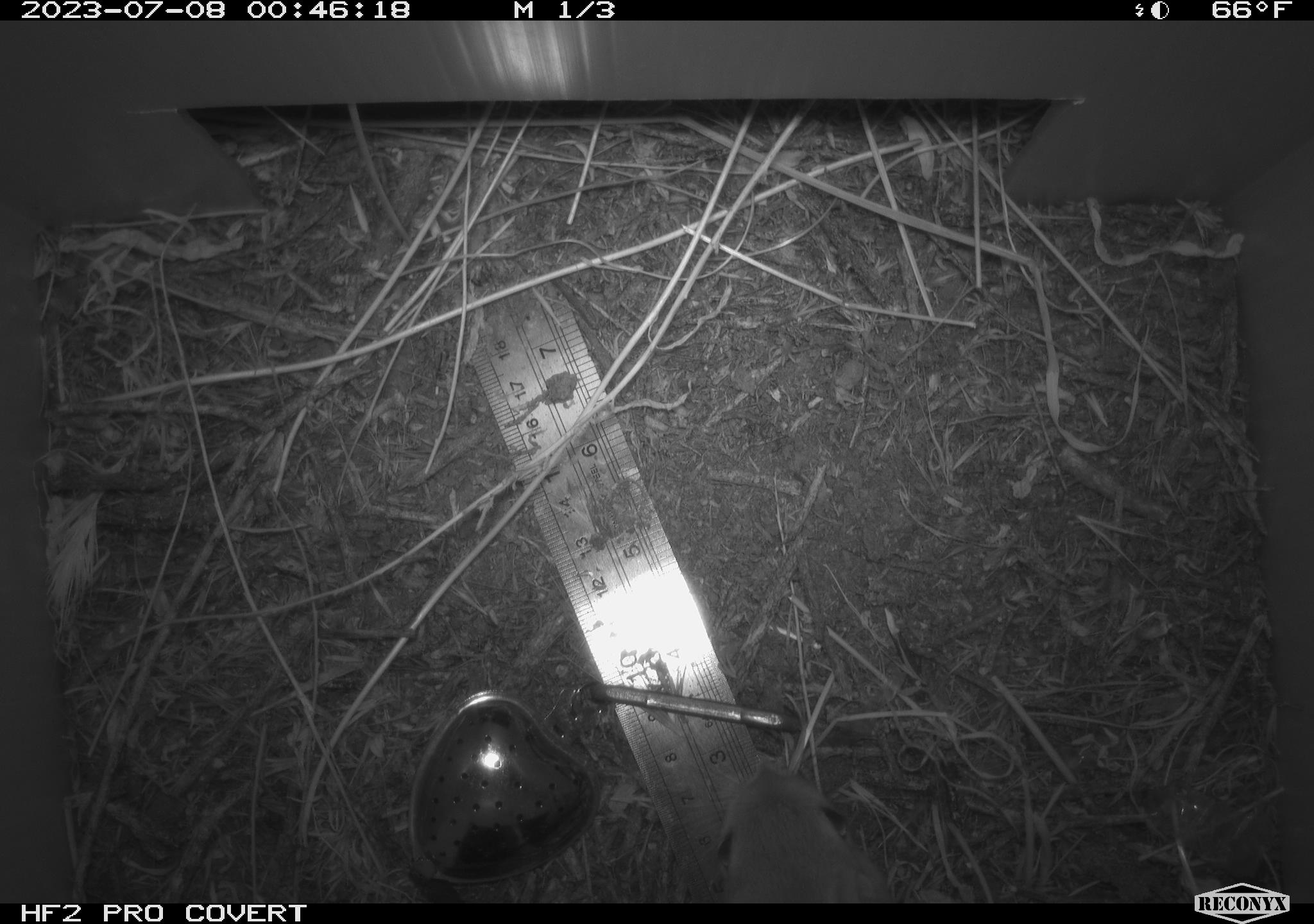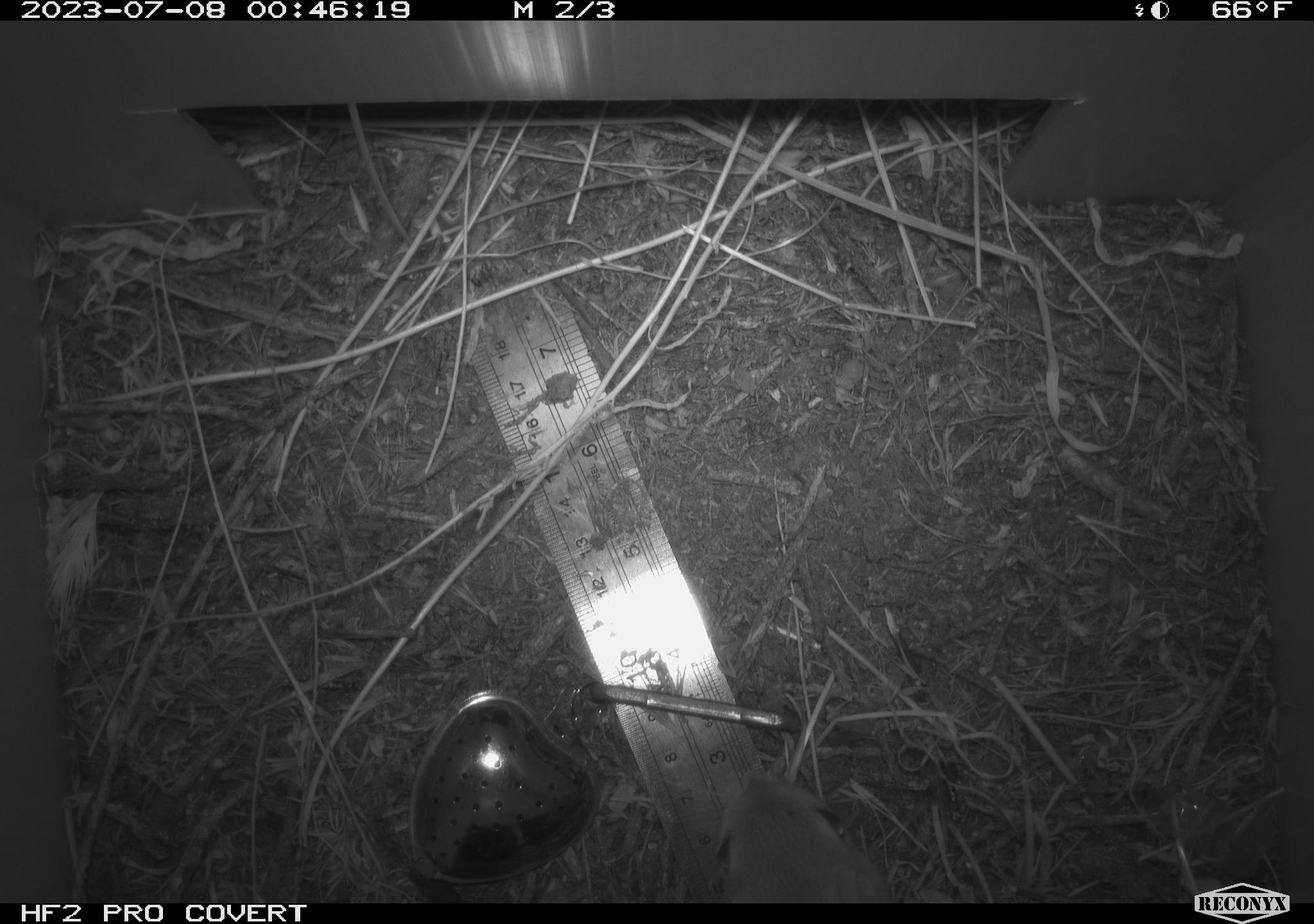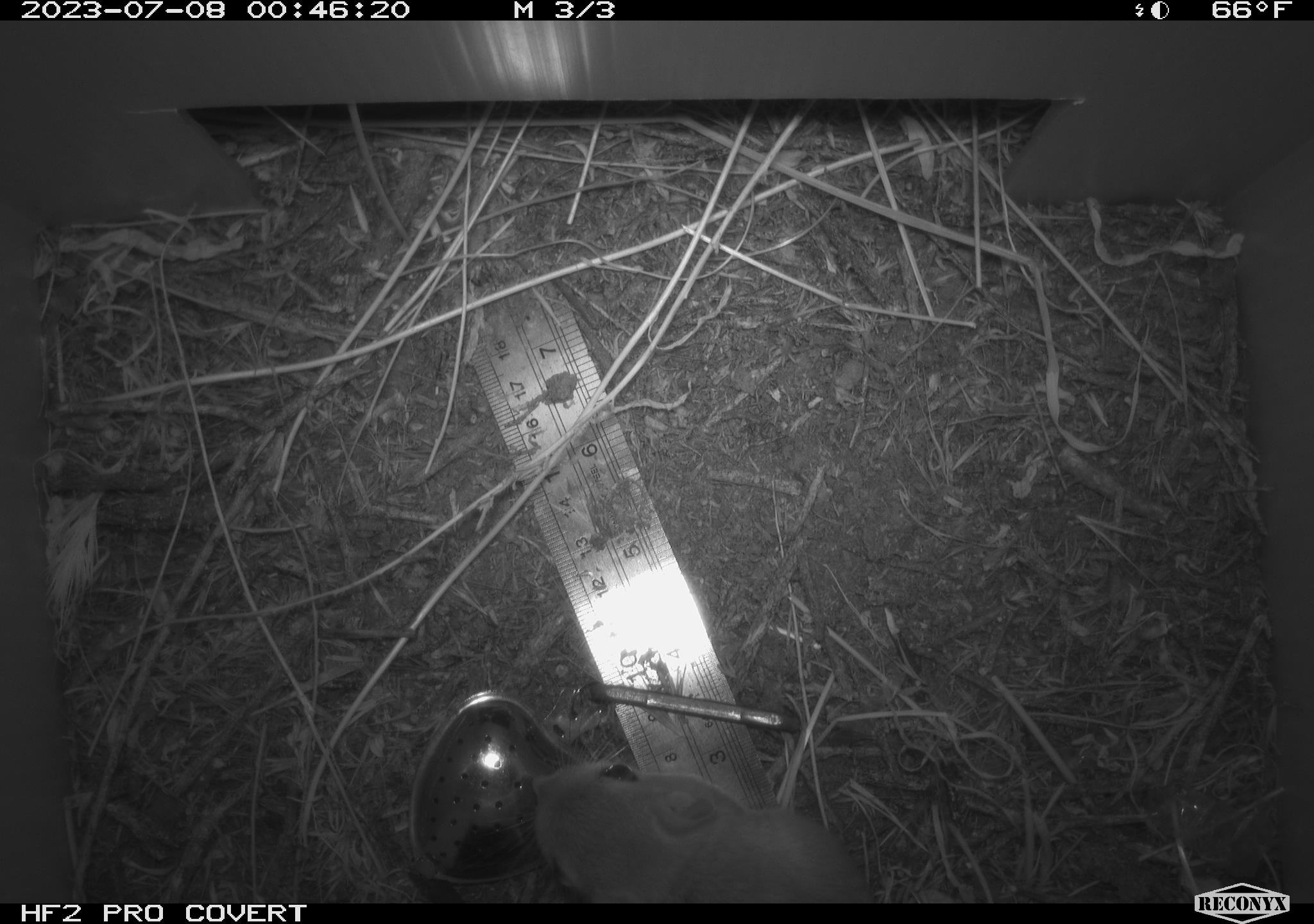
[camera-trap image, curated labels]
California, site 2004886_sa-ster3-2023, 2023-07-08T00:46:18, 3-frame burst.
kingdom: Animalia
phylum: Chordata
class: Mammalia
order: Rodentia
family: Heteromyidae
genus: Dipodomys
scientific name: Dipodomys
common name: kangaroo rats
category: dipodomys species